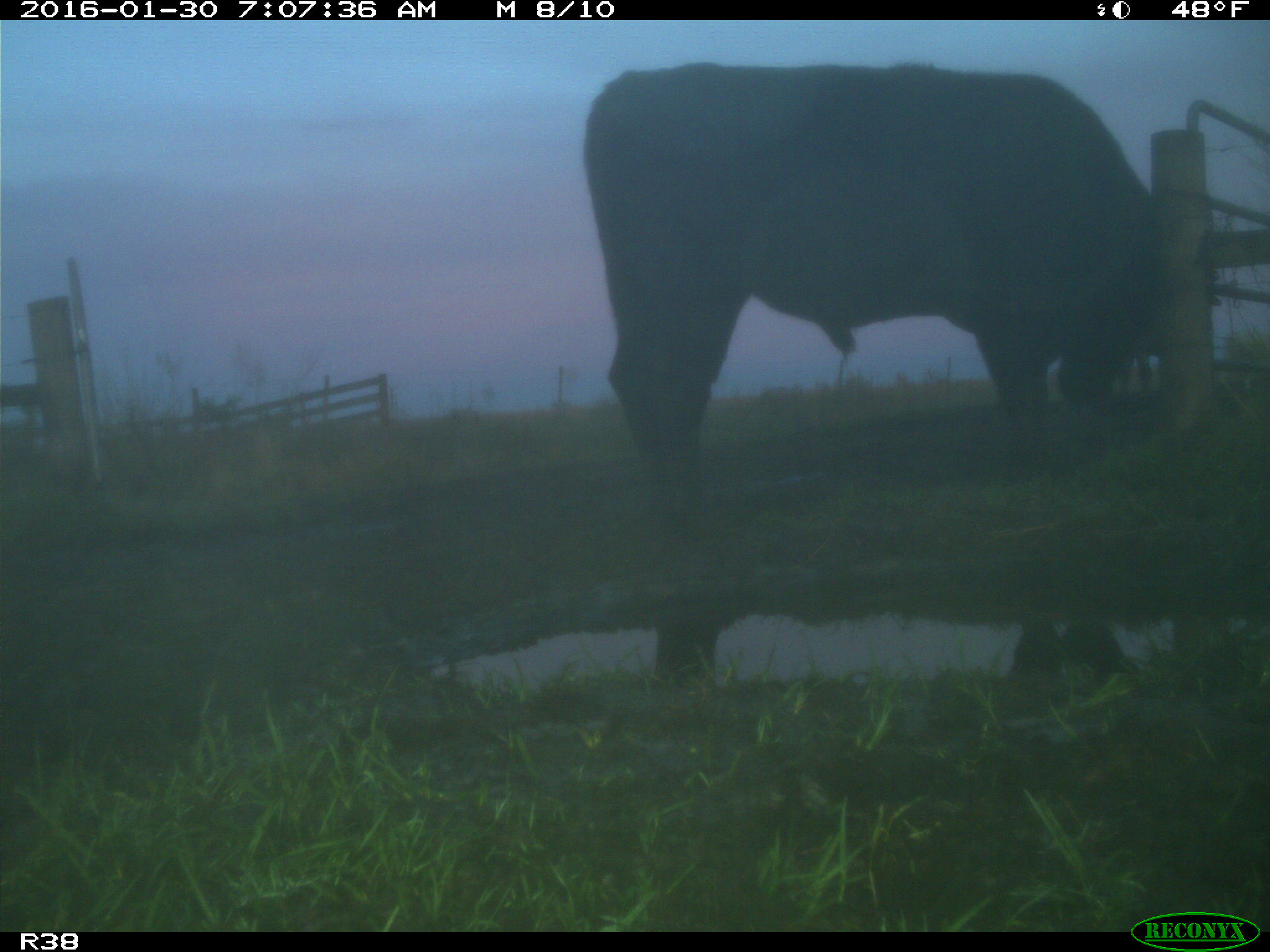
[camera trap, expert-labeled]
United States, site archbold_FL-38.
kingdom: Animalia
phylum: Chordata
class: Mammalia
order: Artiodactyla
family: Bovidae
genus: Bos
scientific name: Bos taurus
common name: domestic cow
Bos taurus (domestic cow).